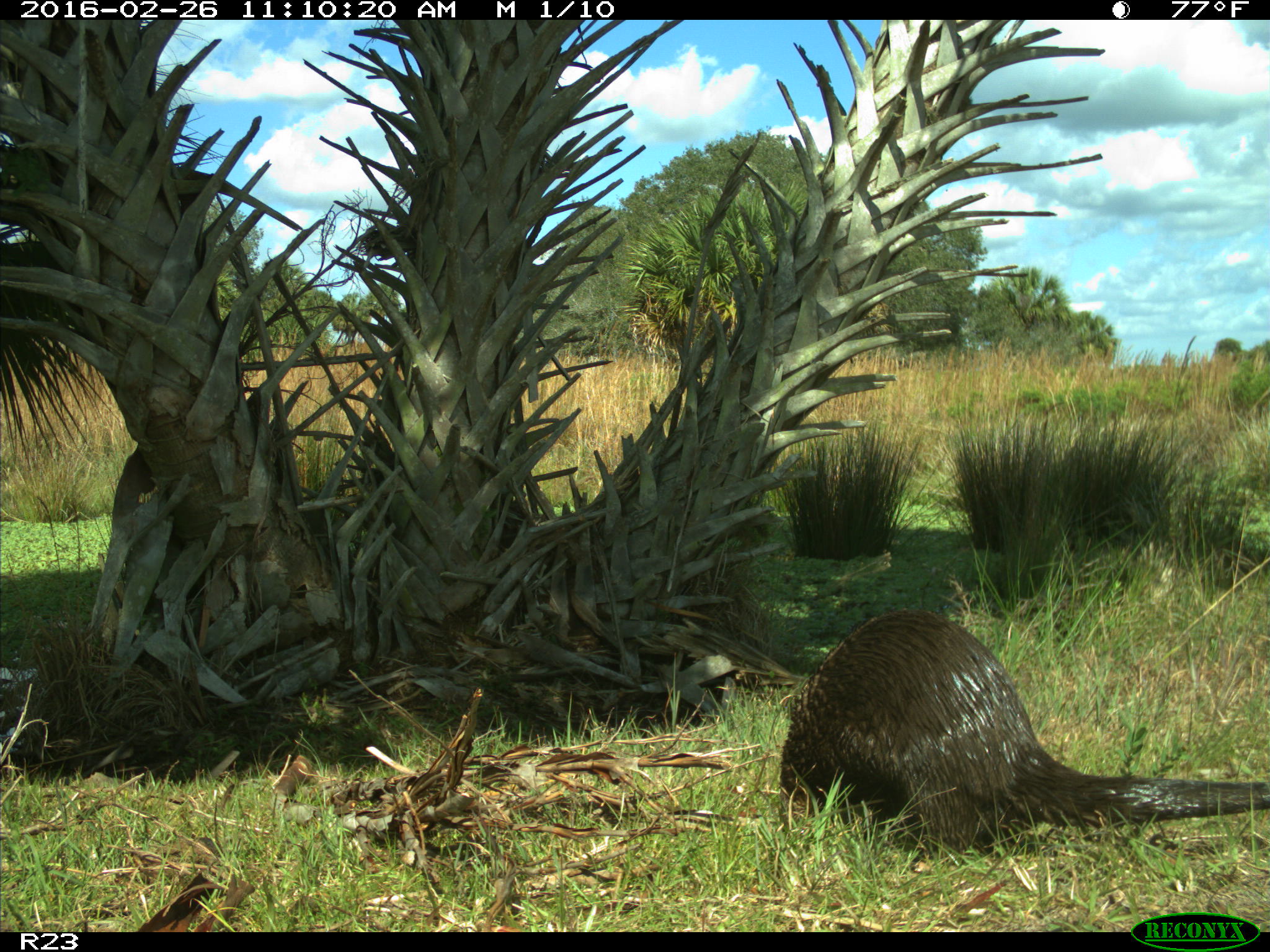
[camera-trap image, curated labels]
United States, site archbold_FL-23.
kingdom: Animalia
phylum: Chordata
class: Mammalia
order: Carnivora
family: Mustelidae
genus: Lontra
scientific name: Lontra canadensis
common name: north american river otter